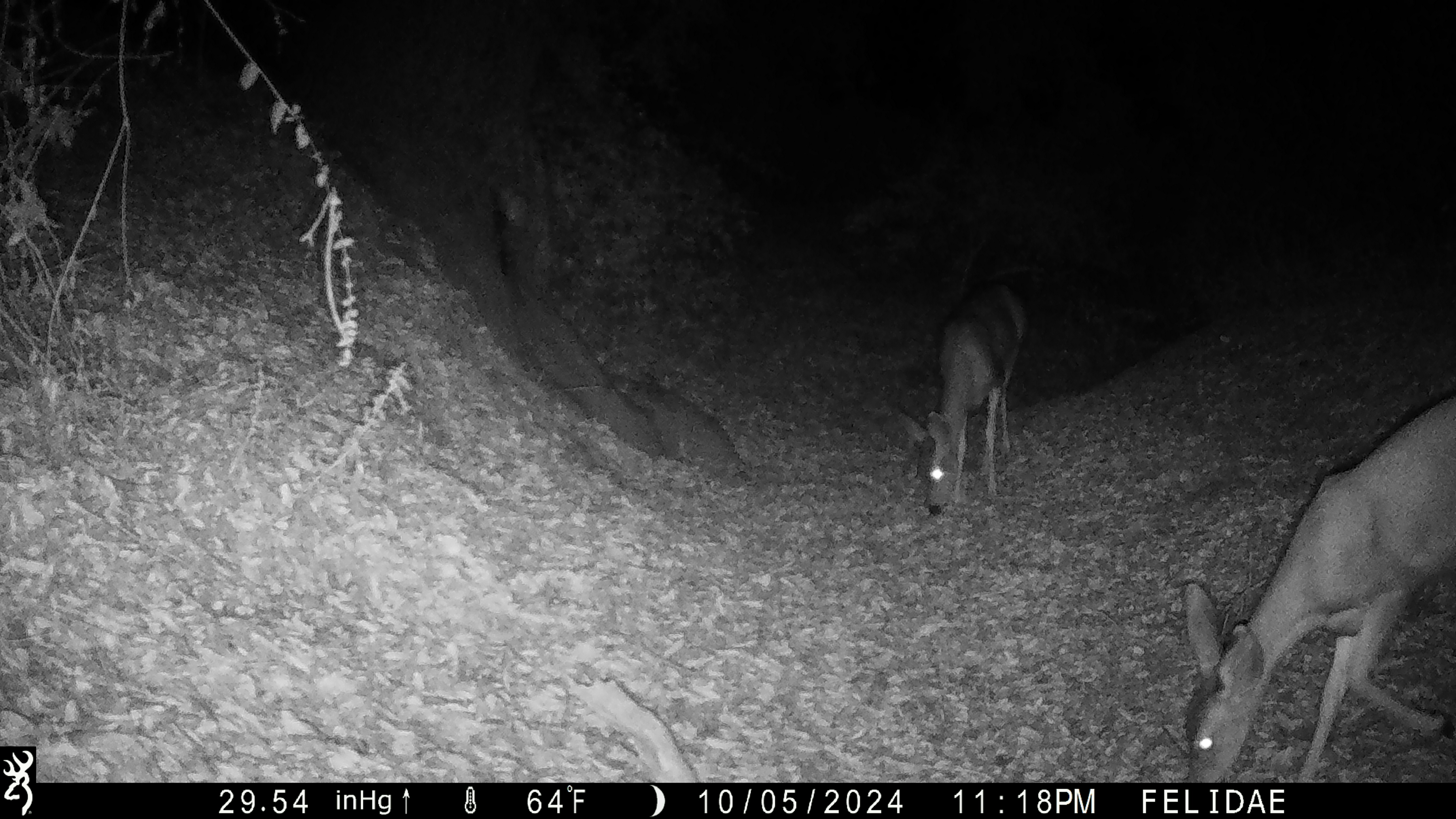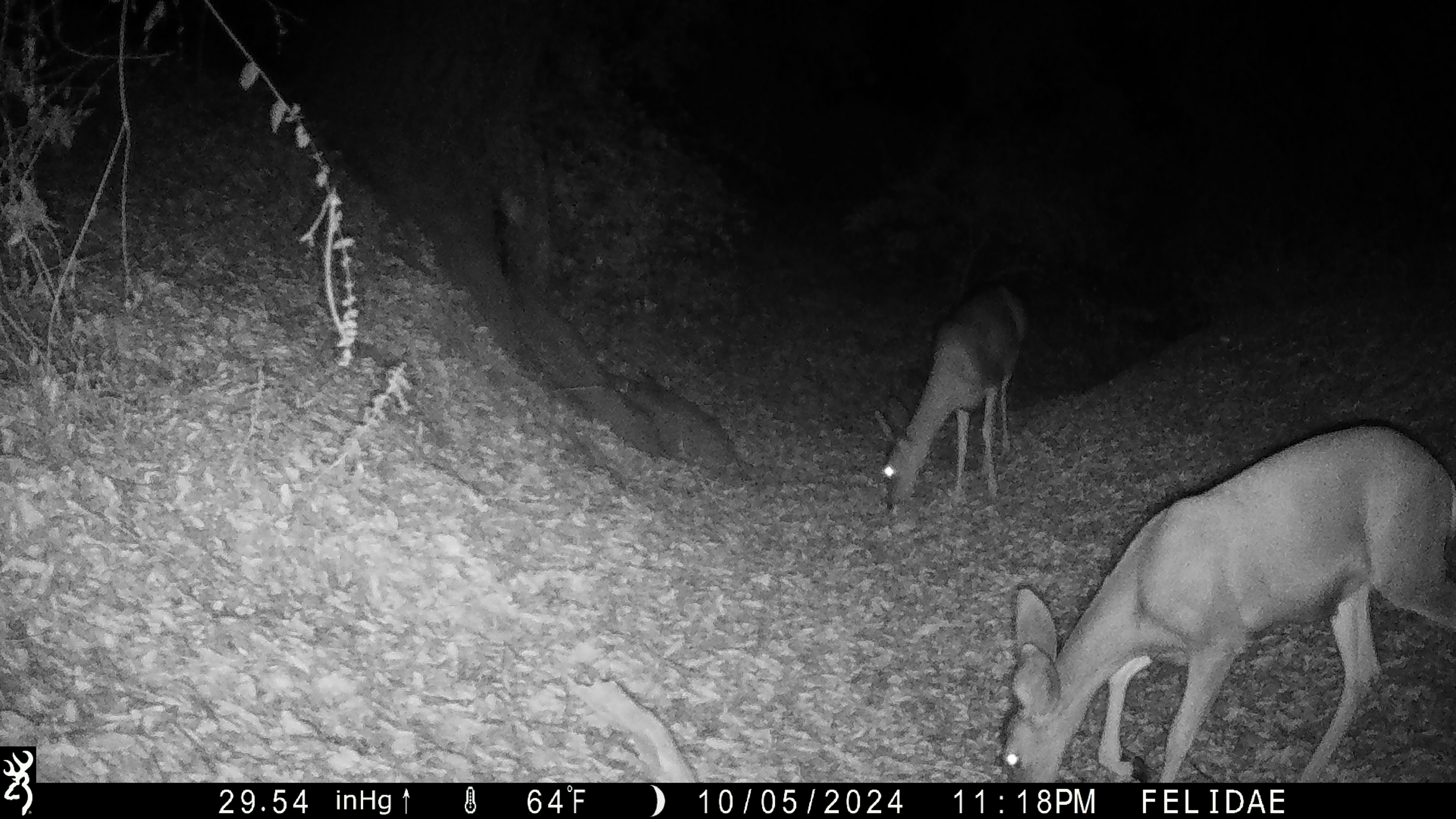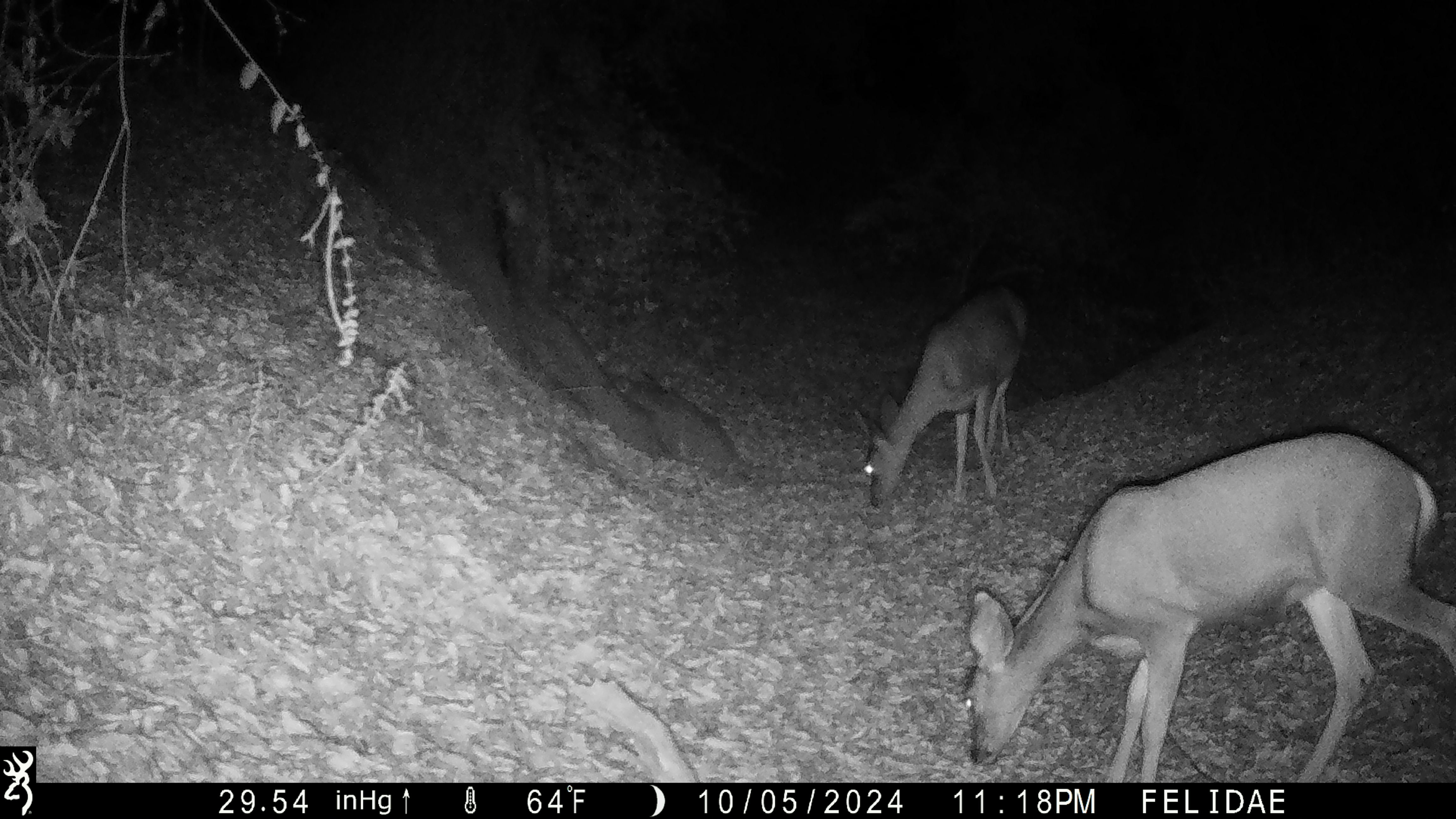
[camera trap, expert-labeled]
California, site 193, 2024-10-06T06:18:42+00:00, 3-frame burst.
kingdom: Animalia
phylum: Chordata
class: Mammalia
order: Artiodactyla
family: Cervidae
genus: Odocoileus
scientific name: Odocoileus hemionus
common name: mule deer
Mule deer (Odocoileus hemionus).